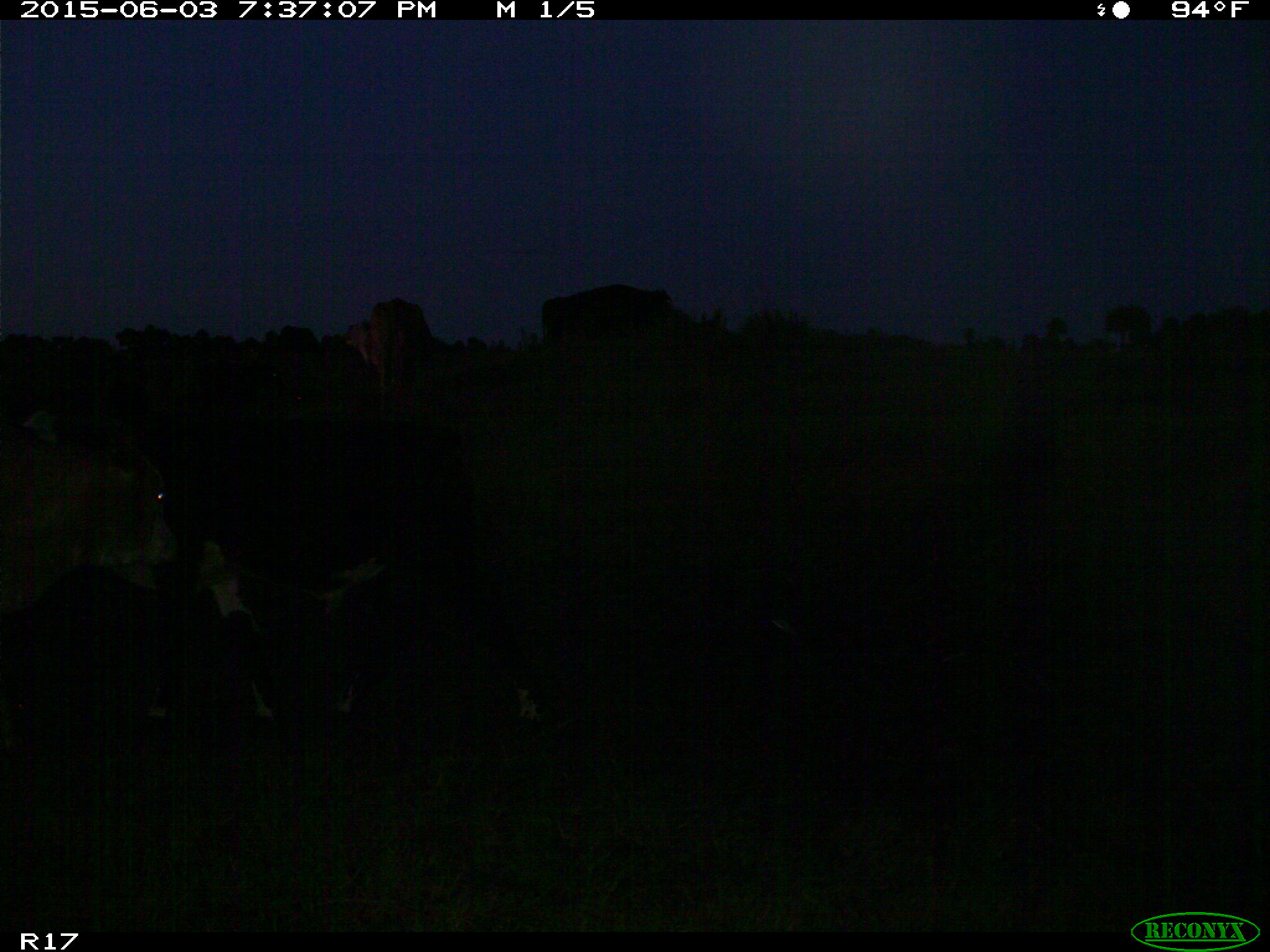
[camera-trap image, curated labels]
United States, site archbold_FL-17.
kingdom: Animalia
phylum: Chordata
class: Mammalia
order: Artiodactyla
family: Bovidae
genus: Bos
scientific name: Bos taurus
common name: domestic cow